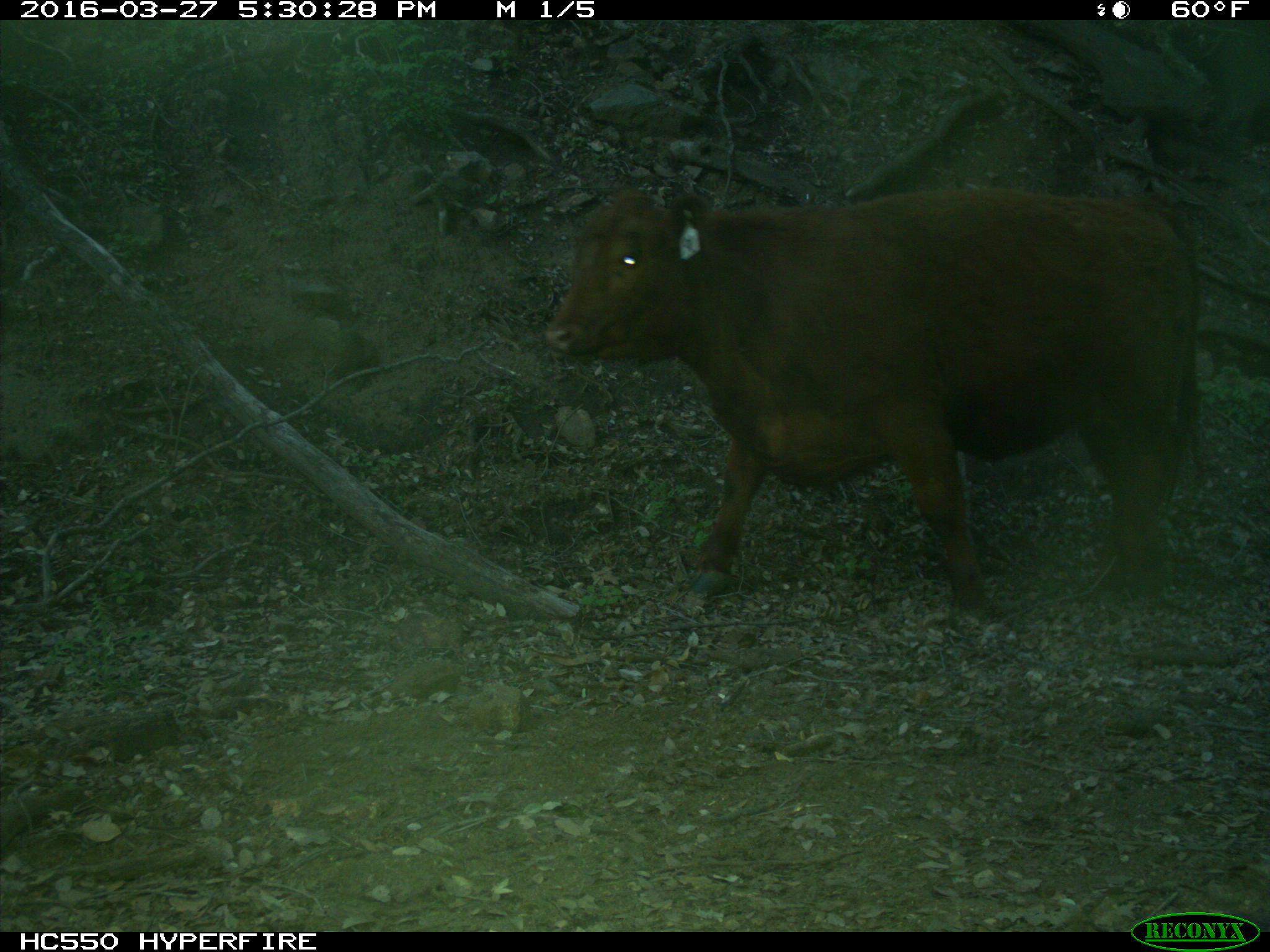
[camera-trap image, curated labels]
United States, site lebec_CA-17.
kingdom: Animalia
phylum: Chordata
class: Mammalia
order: Artiodactyla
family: Bovidae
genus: Bos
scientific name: Bos taurus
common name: domestic cow